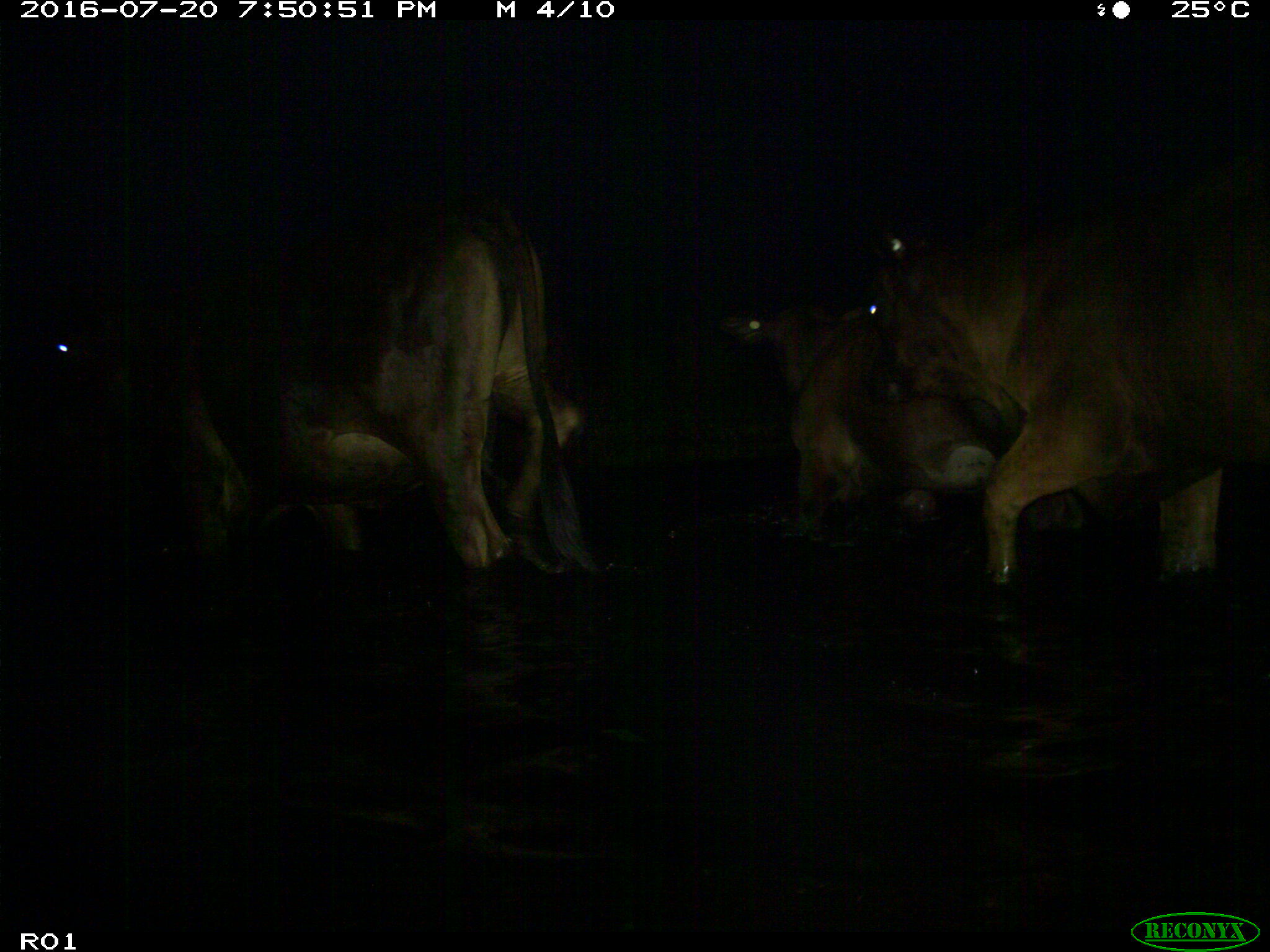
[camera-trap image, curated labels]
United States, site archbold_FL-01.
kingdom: Animalia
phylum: Chordata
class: Mammalia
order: Artiodactyla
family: Bovidae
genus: Bos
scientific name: Bos taurus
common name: domestic cow